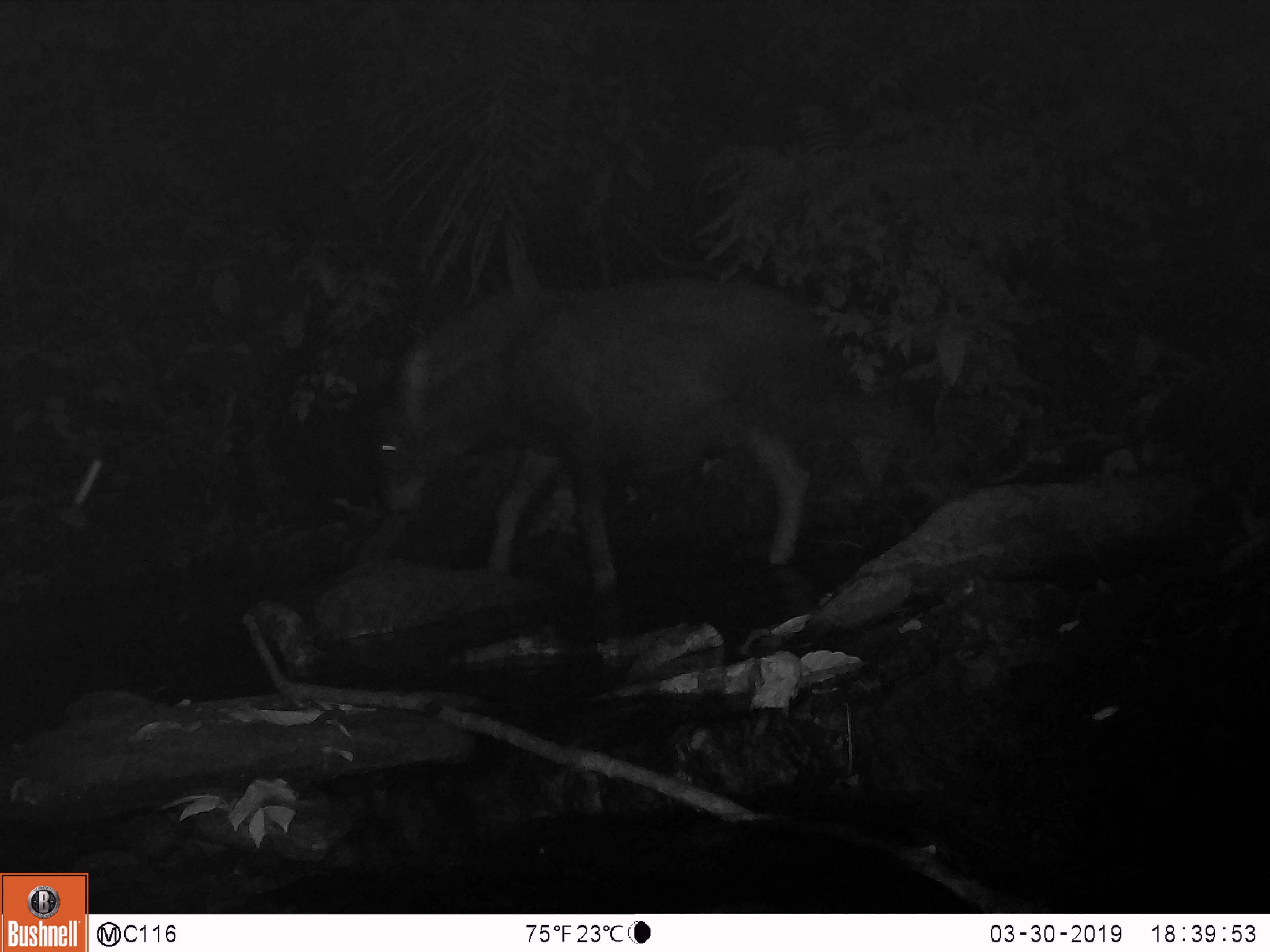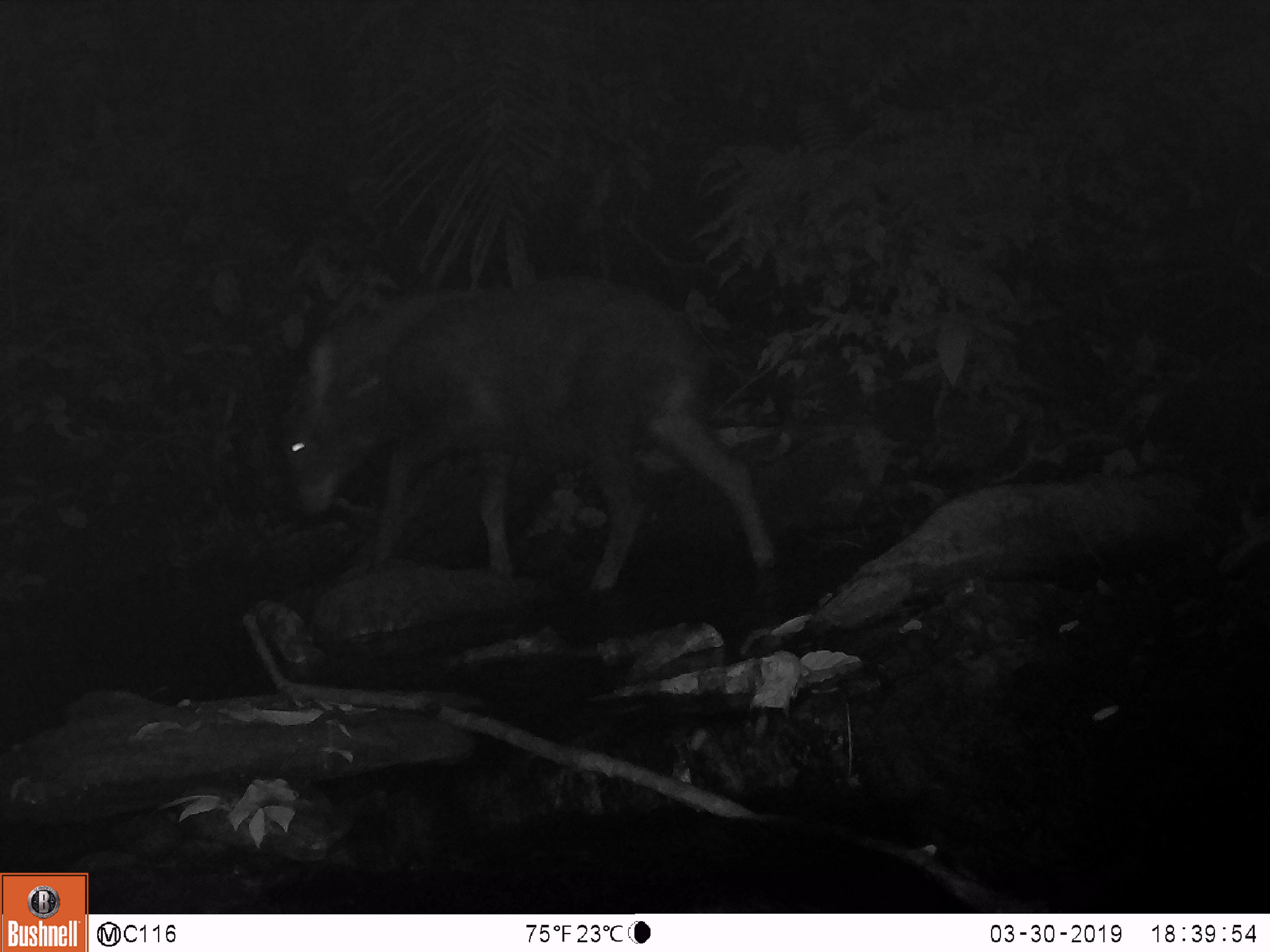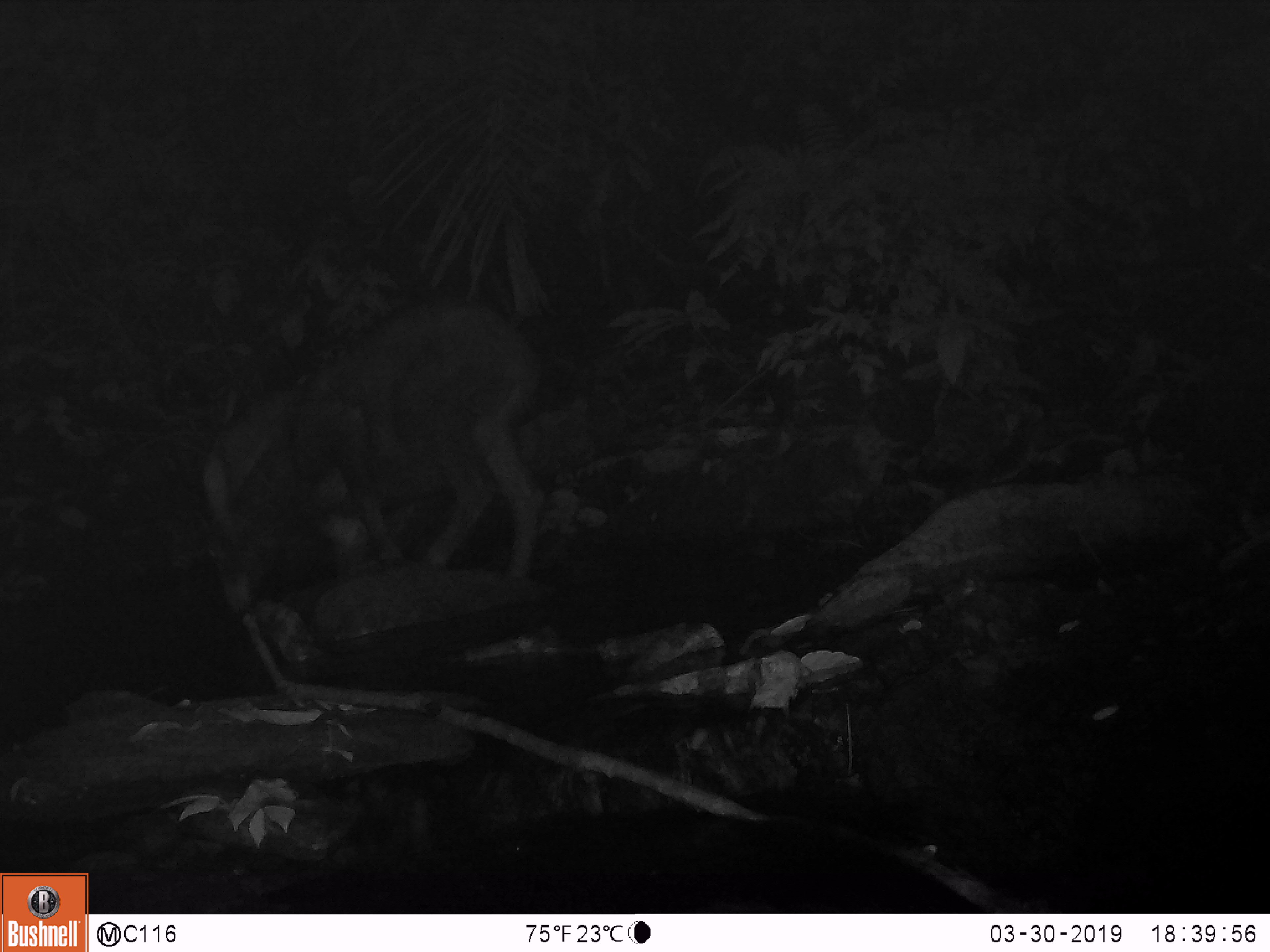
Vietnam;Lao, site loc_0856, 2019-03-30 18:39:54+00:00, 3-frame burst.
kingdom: Animalia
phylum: Chordata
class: Mammalia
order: Artiodactyla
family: Bovidae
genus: Capricornis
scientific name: Capricornis sumatraensis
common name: chinese serow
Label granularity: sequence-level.